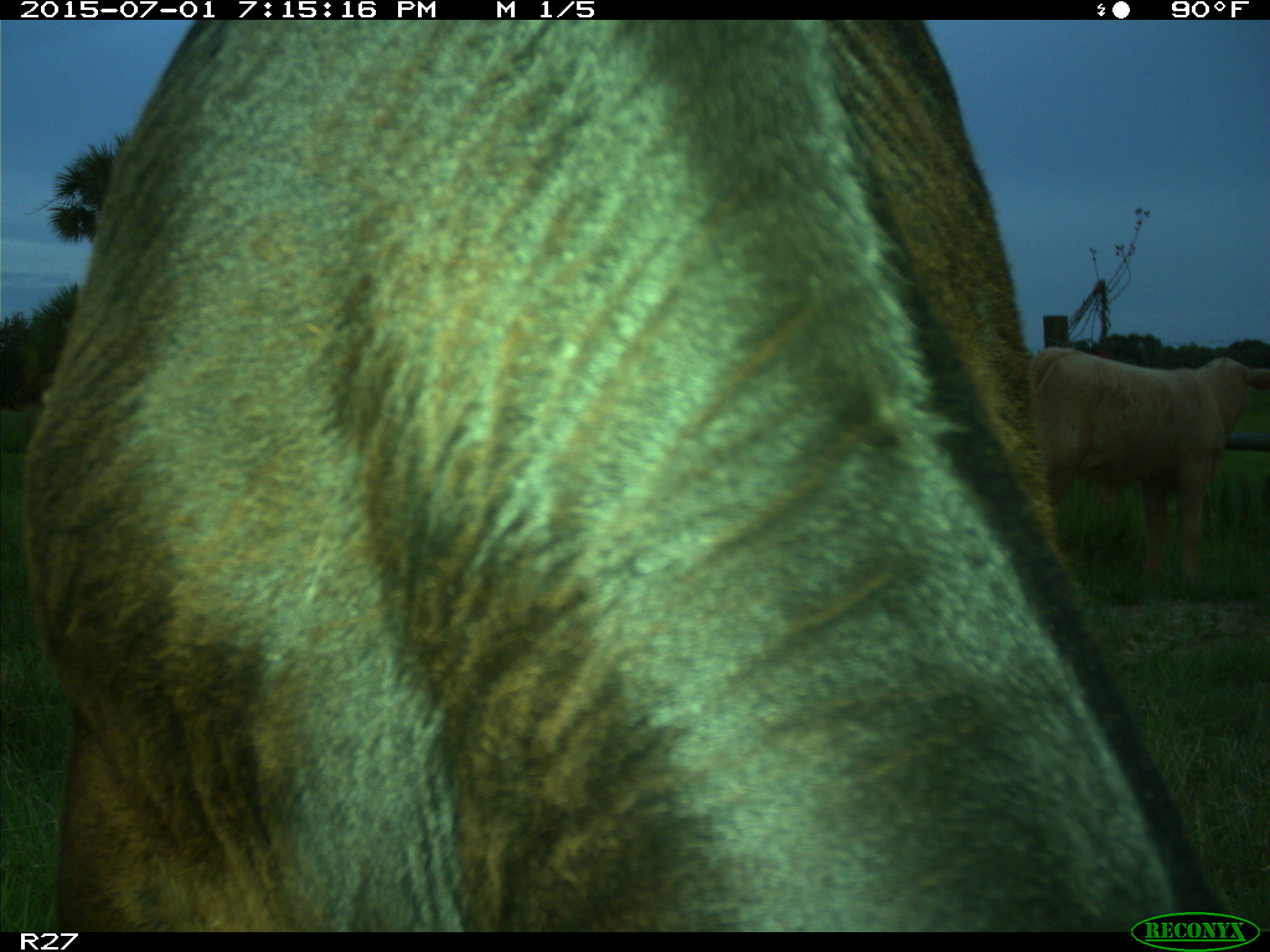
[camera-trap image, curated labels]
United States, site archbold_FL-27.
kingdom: Animalia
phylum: Chordata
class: Mammalia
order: Artiodactyla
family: Bovidae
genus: Bos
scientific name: Bos taurus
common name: domestic cow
Bos taurus (domestic cow).